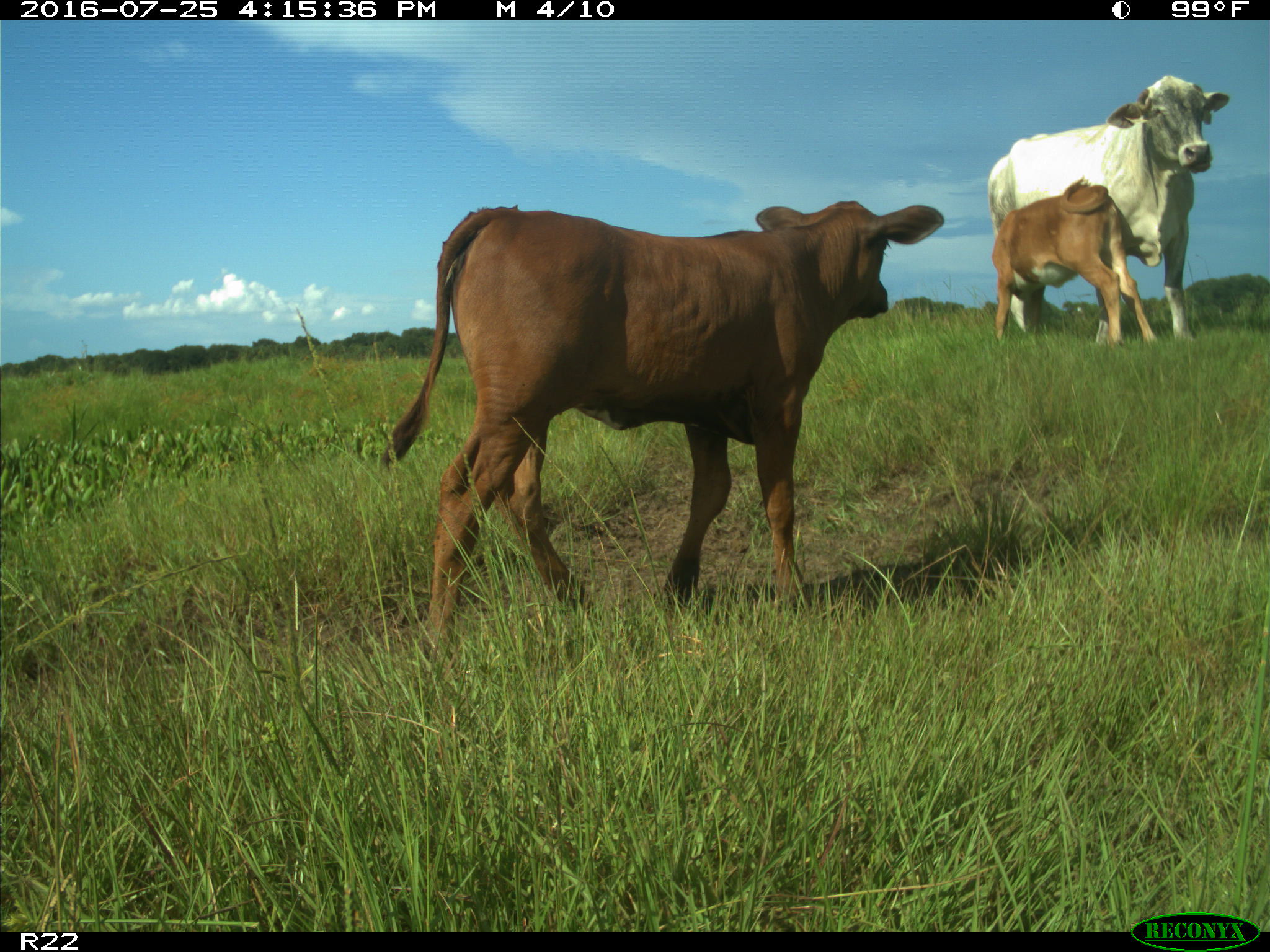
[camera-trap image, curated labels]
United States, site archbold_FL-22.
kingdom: Animalia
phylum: Chordata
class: Mammalia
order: Artiodactyla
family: Bovidae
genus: Bos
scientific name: Bos taurus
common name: domestic cow